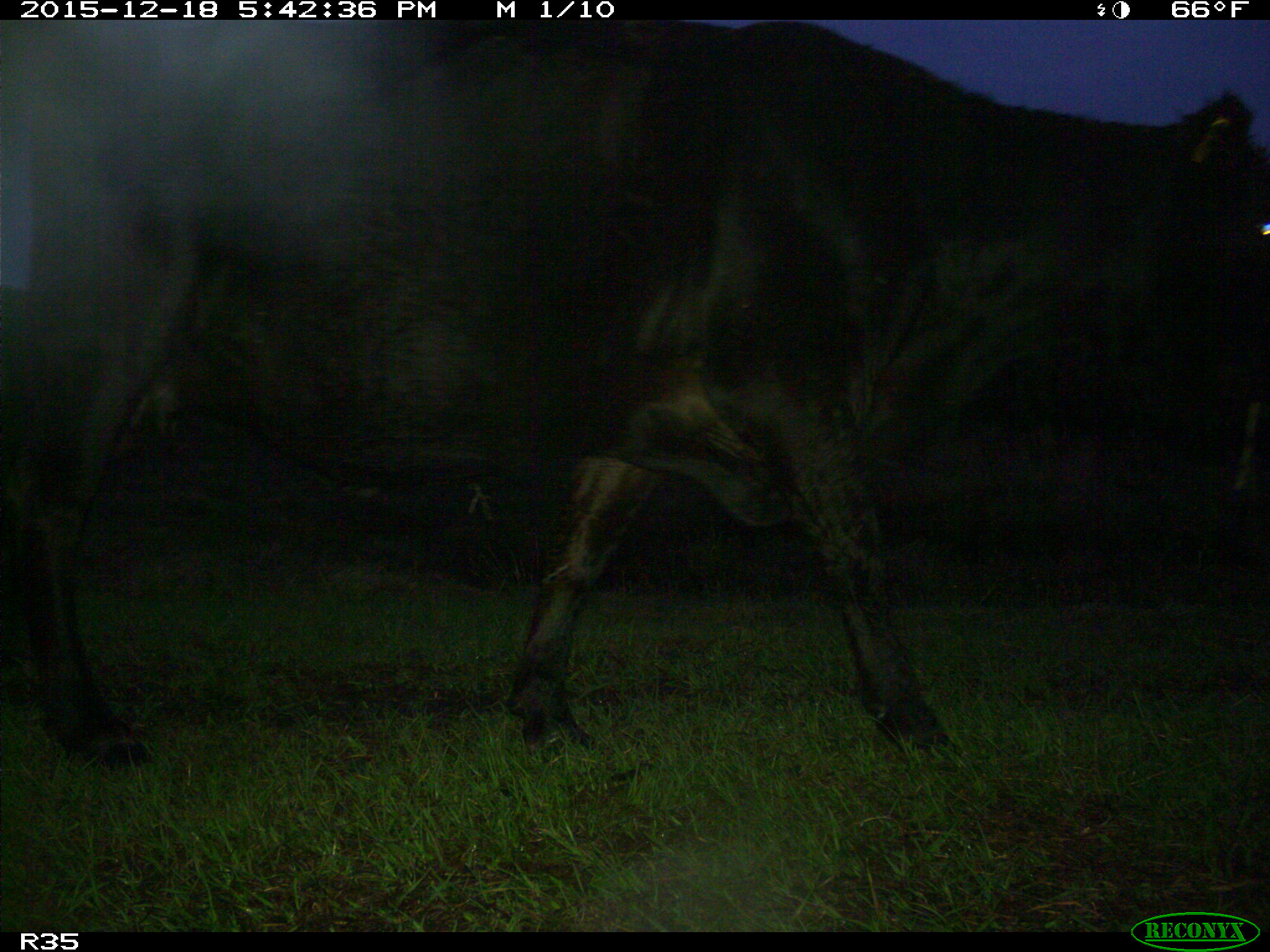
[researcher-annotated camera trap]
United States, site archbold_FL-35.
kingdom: Animalia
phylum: Chordata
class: Mammalia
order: Artiodactyla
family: Bovidae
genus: Bos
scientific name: Bos taurus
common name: domestic cow